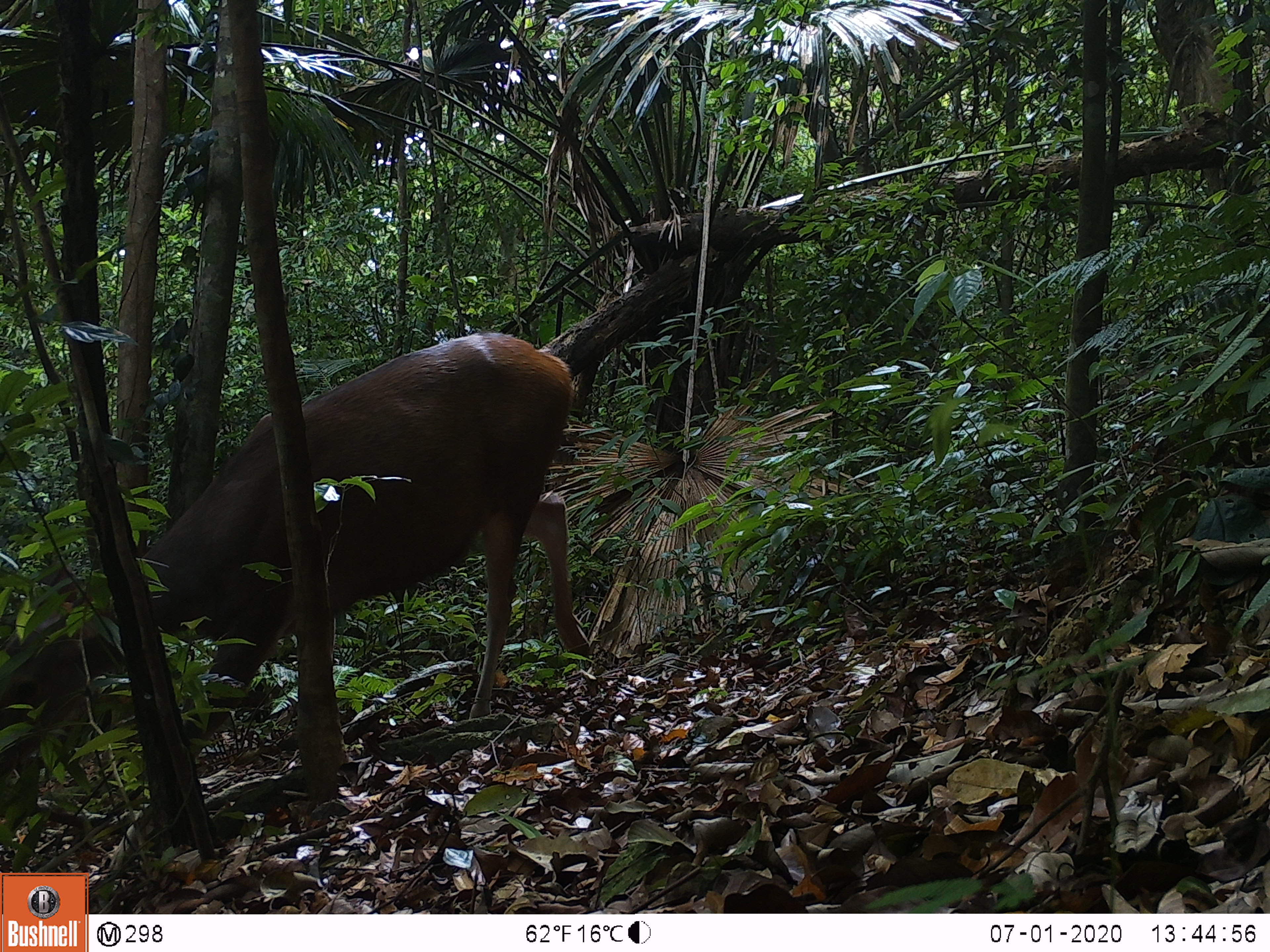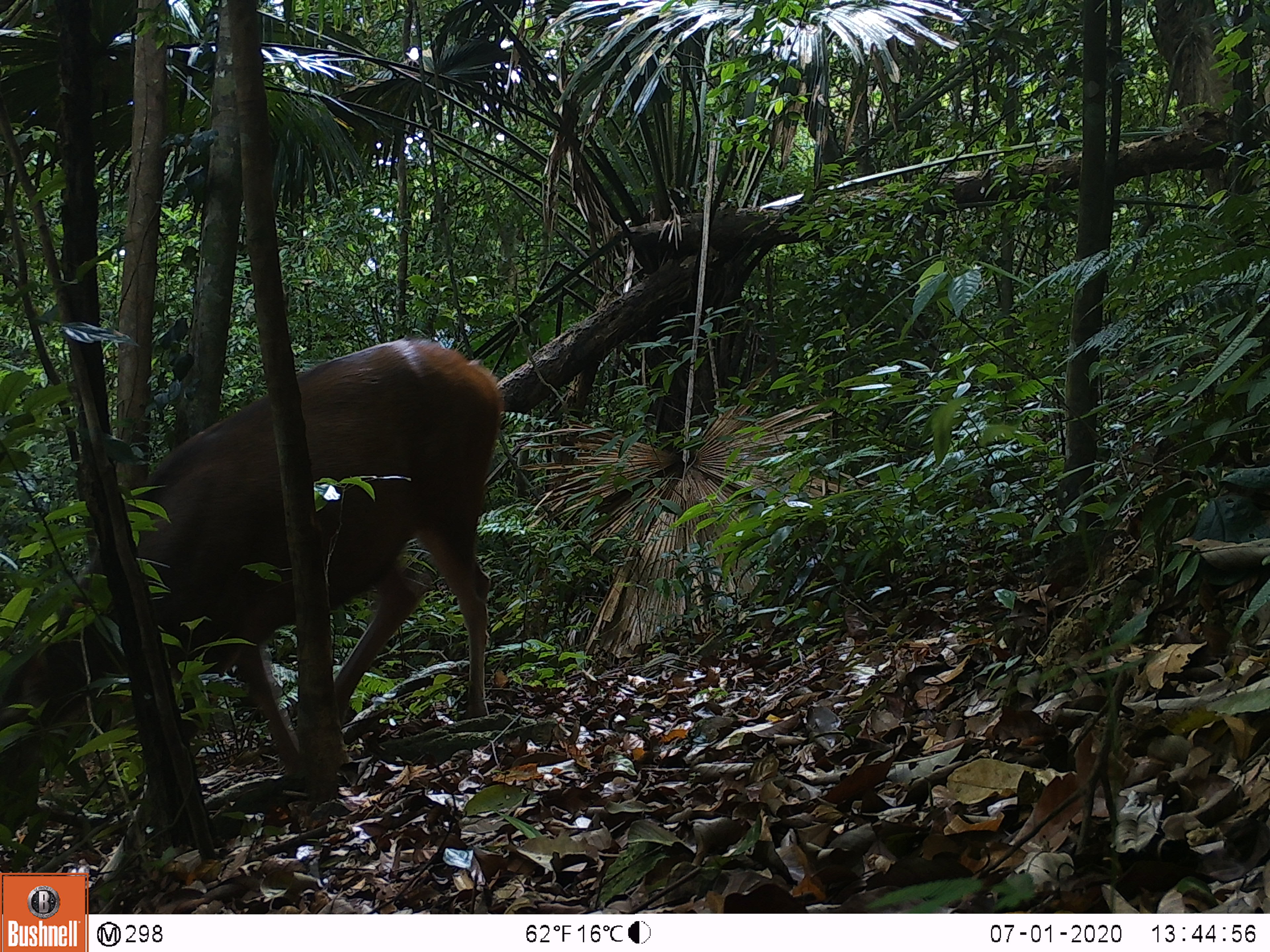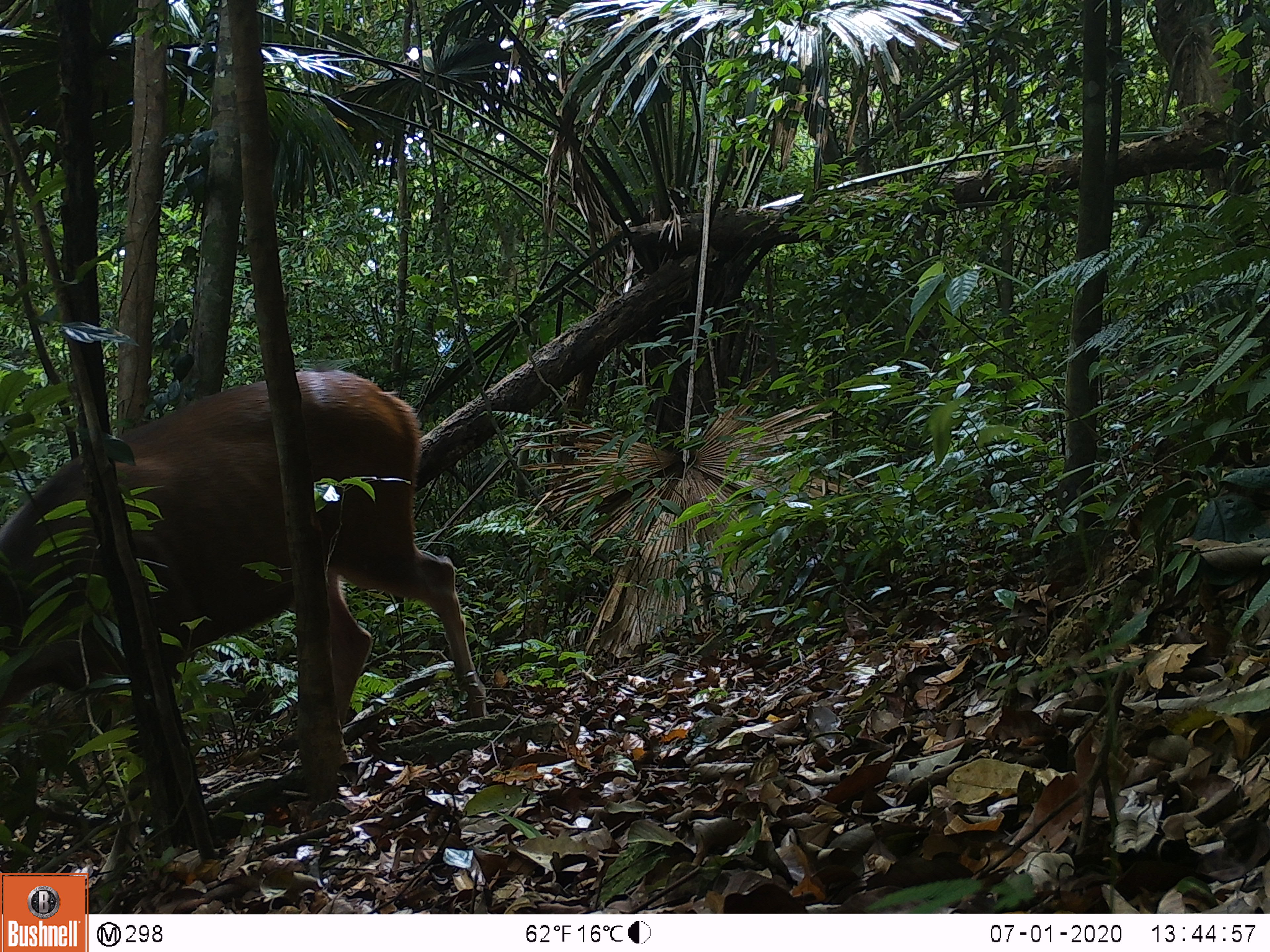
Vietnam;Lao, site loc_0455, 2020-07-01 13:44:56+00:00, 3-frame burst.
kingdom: Animalia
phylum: Chordata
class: Mammalia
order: Artiodactyla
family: Cervidae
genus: Rusa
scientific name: Rusa unicolor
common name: sambar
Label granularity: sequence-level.